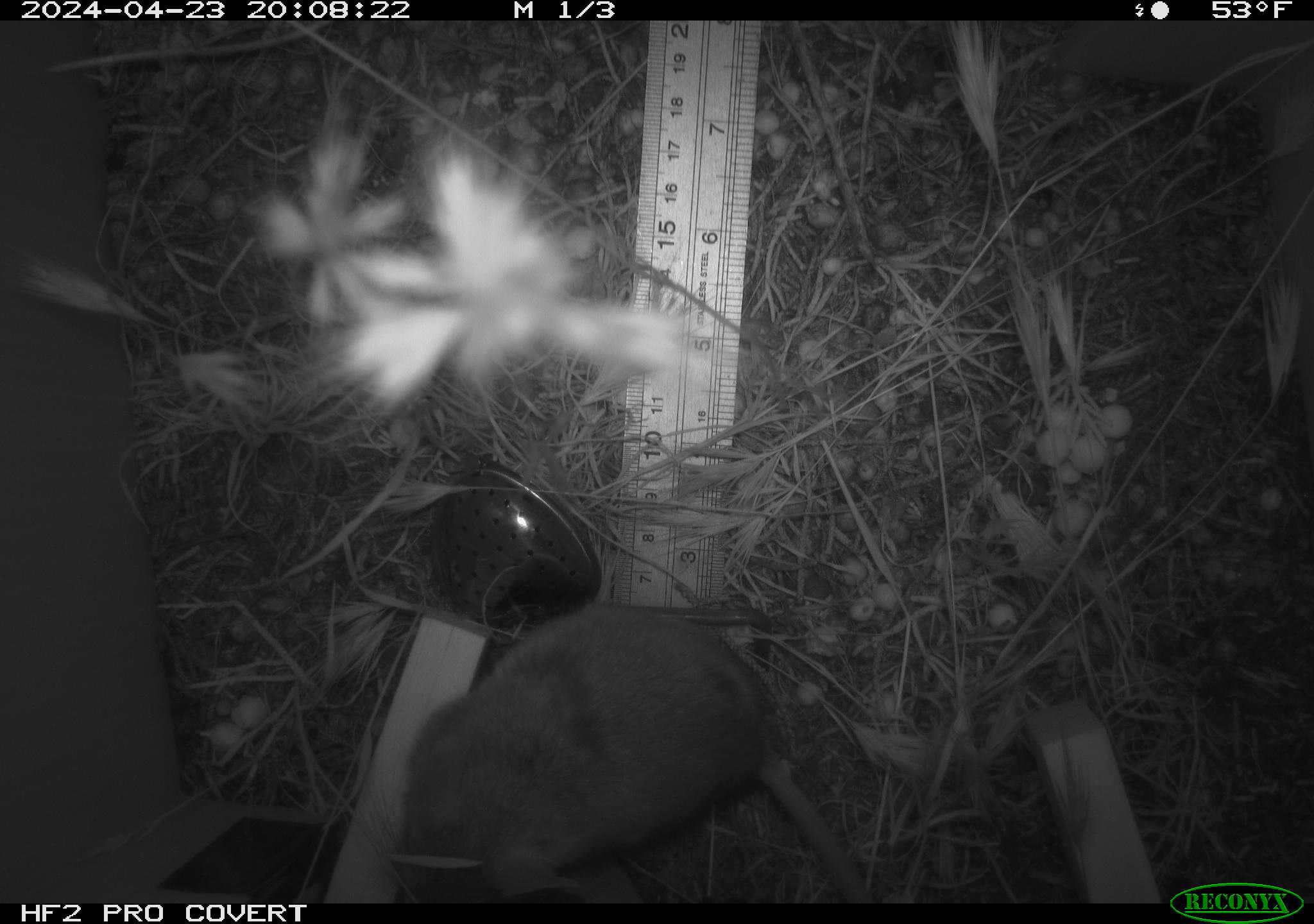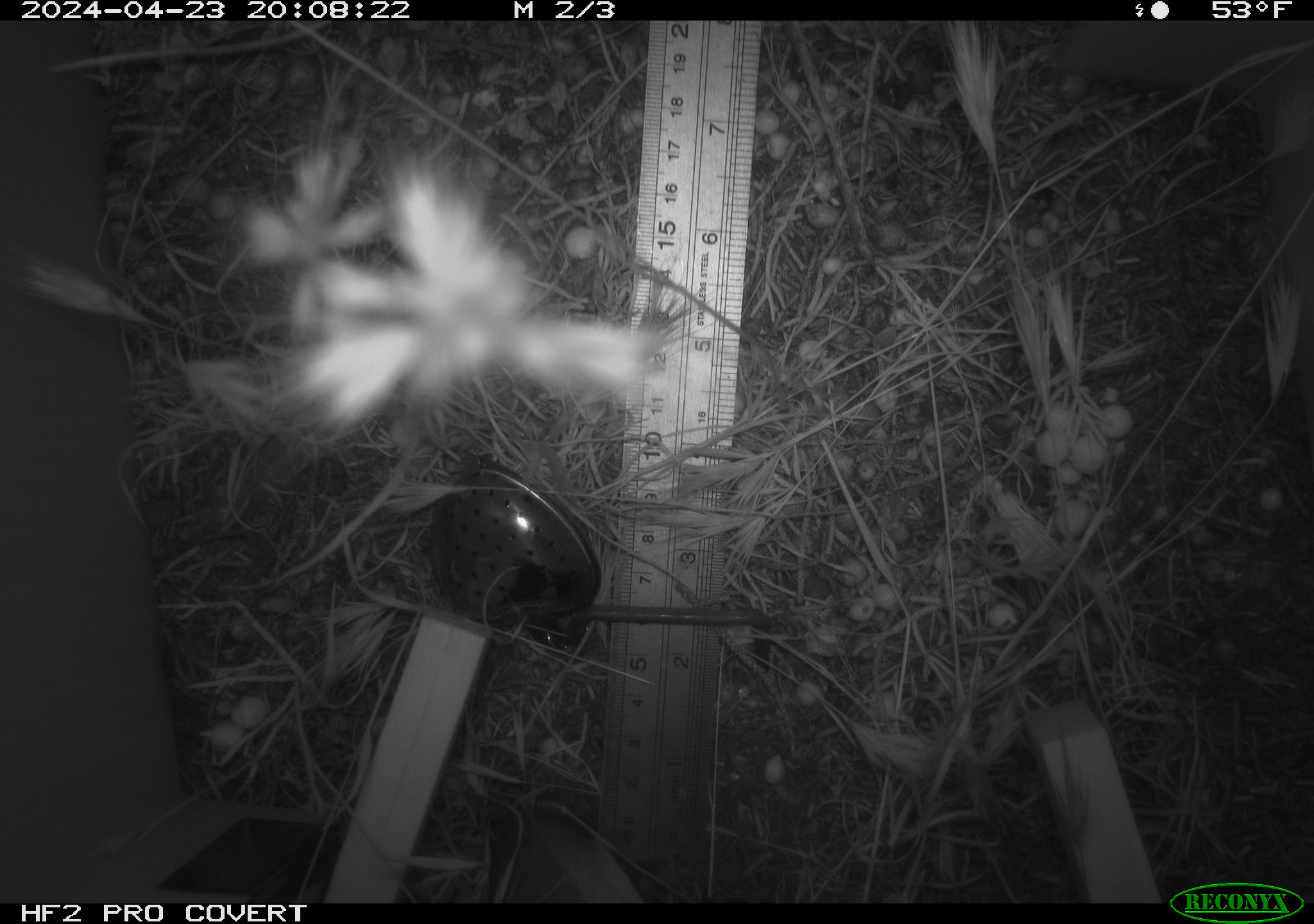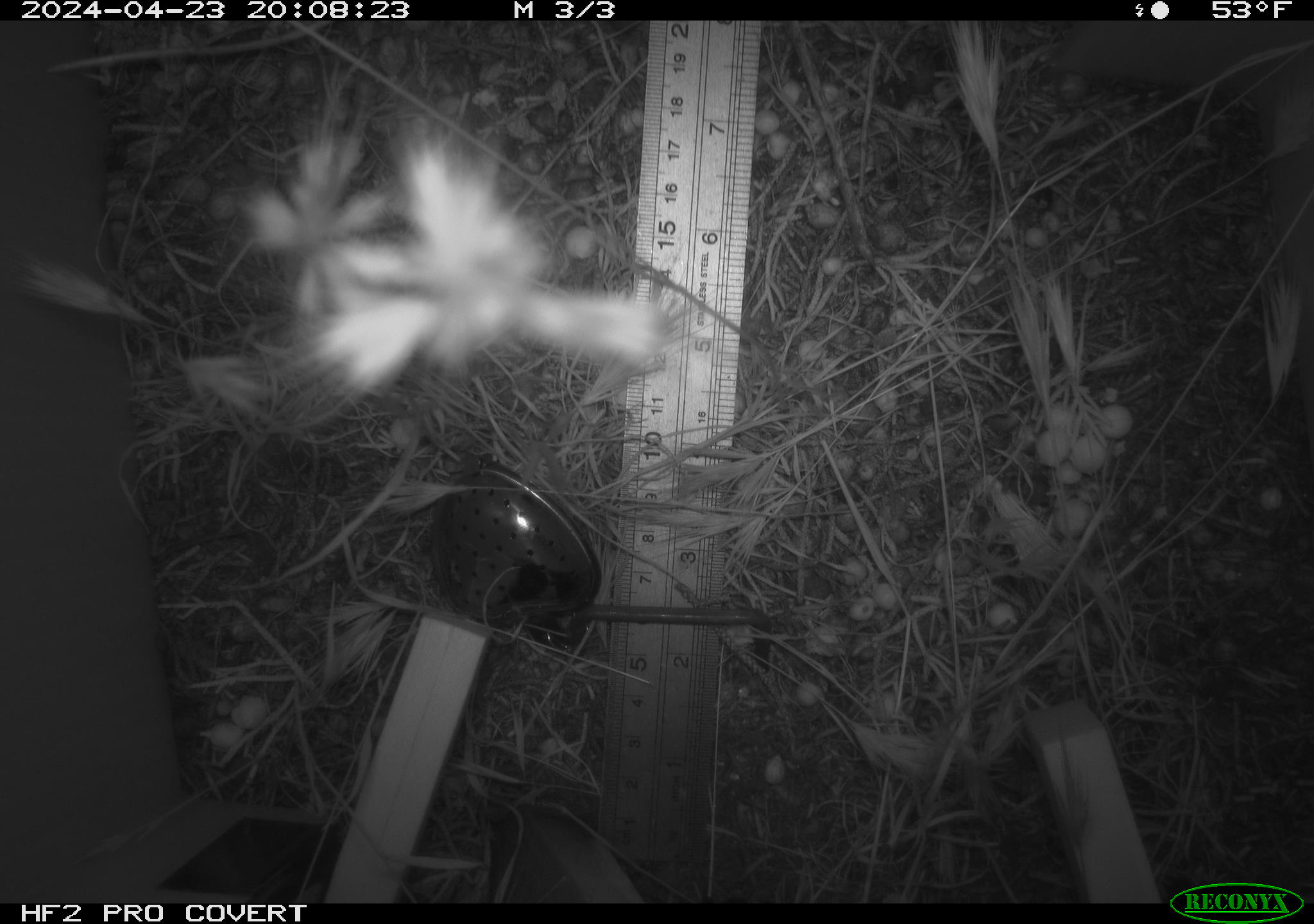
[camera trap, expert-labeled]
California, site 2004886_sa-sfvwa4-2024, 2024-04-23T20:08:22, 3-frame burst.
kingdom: Animalia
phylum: Chordata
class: Mammalia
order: Rodentia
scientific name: Rodentia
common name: mouse species